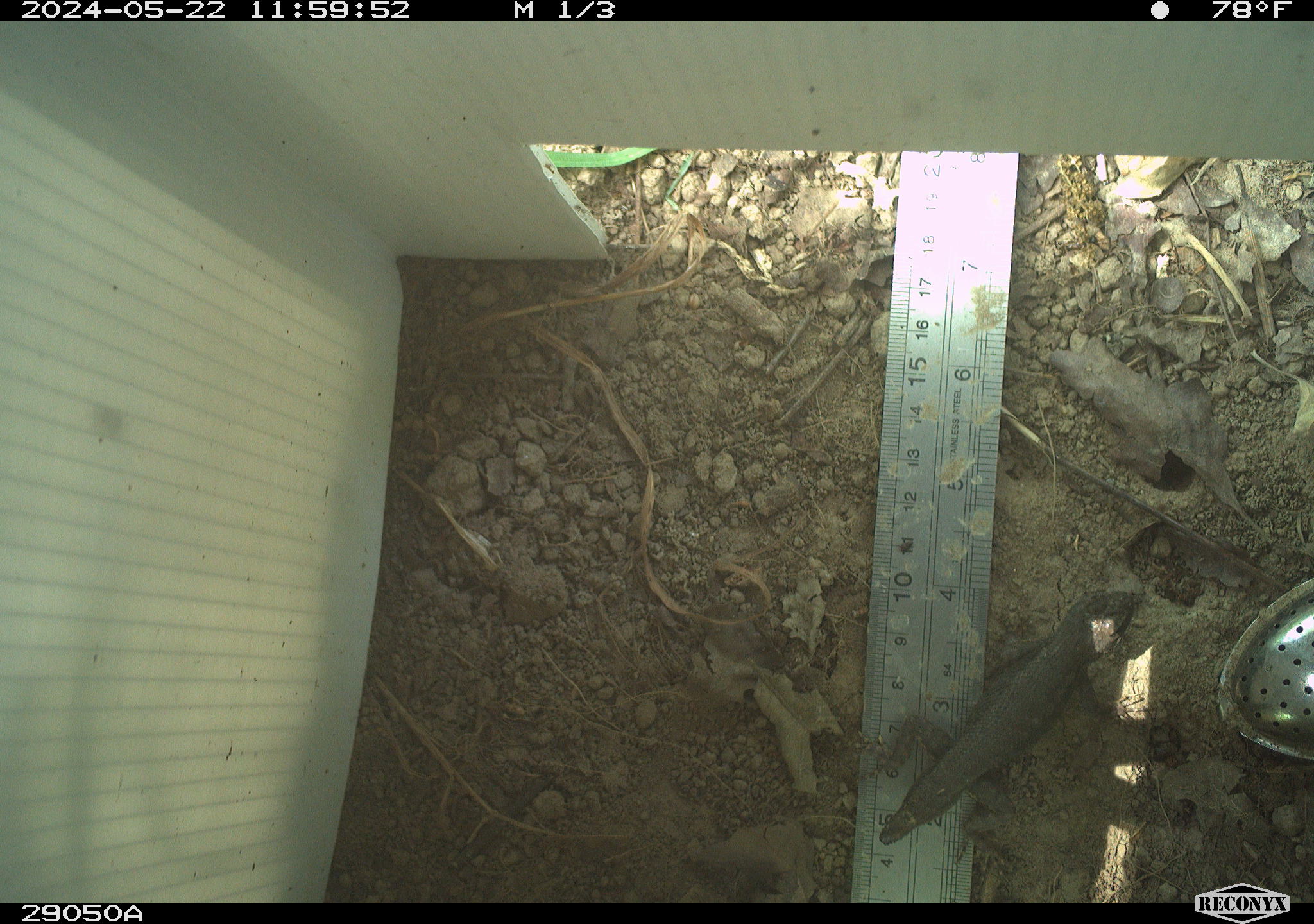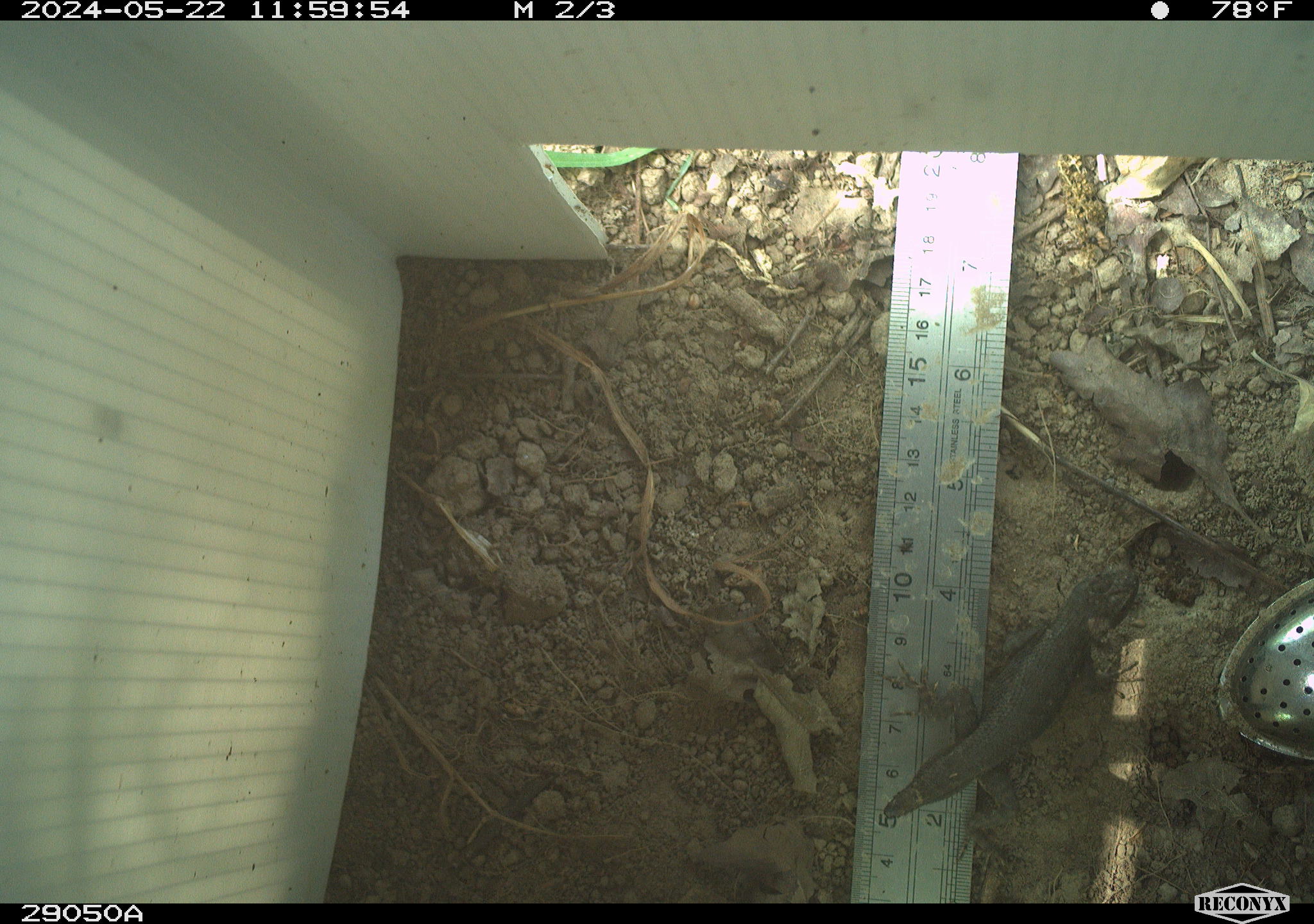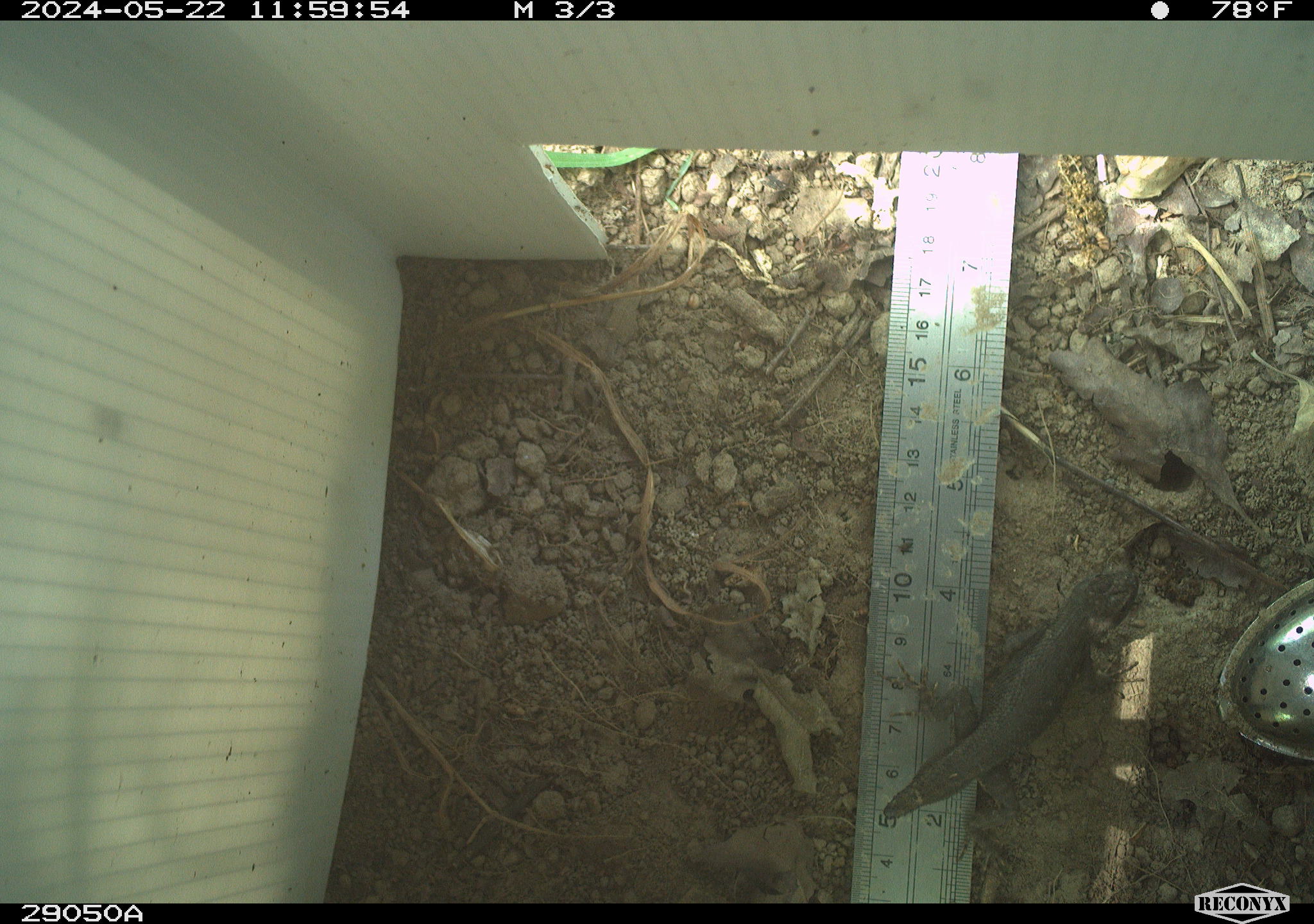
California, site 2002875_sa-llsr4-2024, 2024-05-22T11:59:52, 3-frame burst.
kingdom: Animalia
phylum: Chordata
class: Reptilia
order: Squamata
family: Phrynosomatidae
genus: Sceloporus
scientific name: Sceloporus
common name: spiny lizards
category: sceloporus species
Sceloporus species (spiny lizards) (Sceloporus).